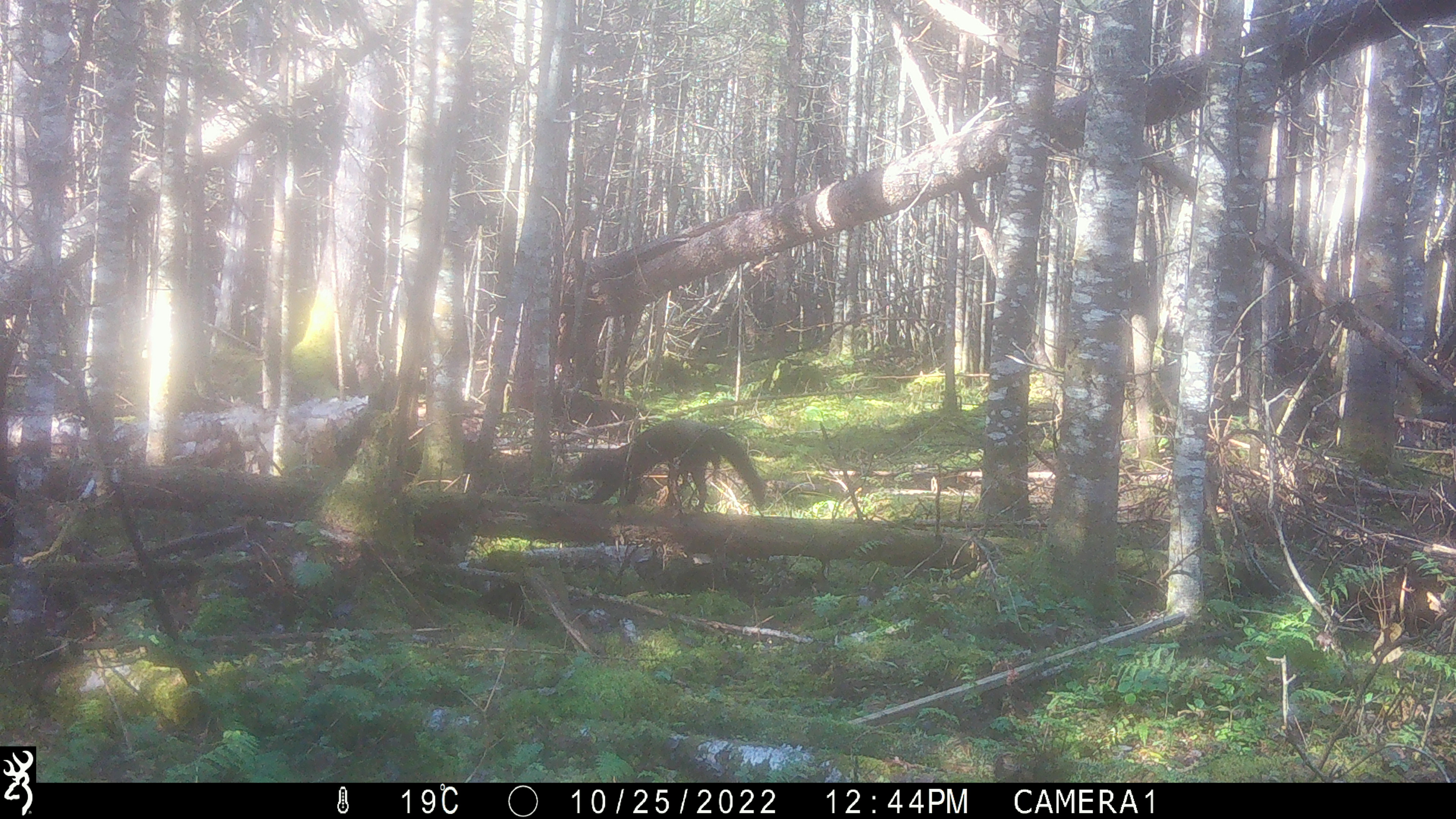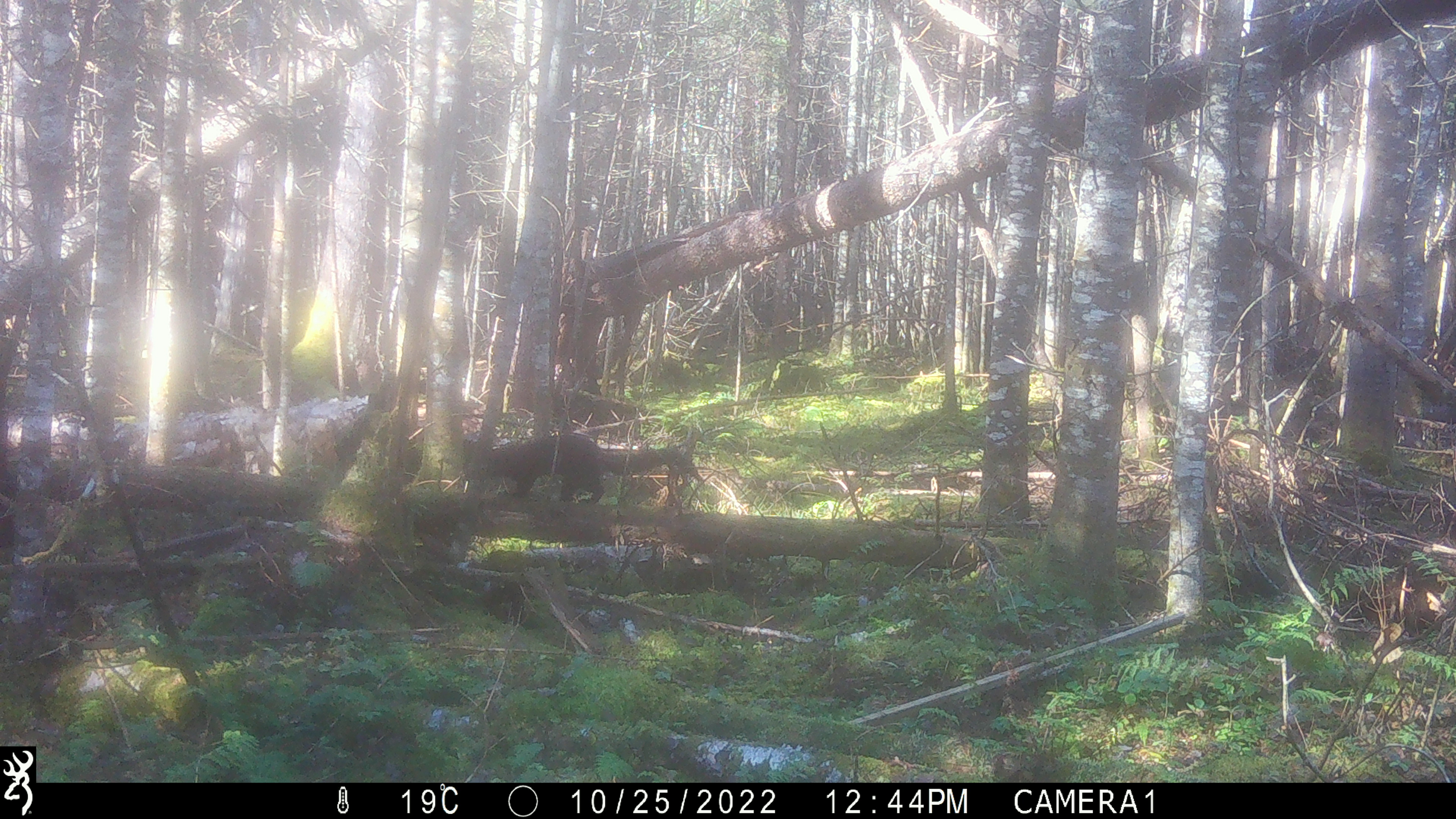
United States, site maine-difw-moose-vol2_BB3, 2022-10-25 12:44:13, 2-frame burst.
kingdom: Animalia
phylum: Chordata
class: Mammalia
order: Carnivora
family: Mustelidae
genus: Pekania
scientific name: Pekania pennanti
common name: fisher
Fisher (Pekania pennanti).